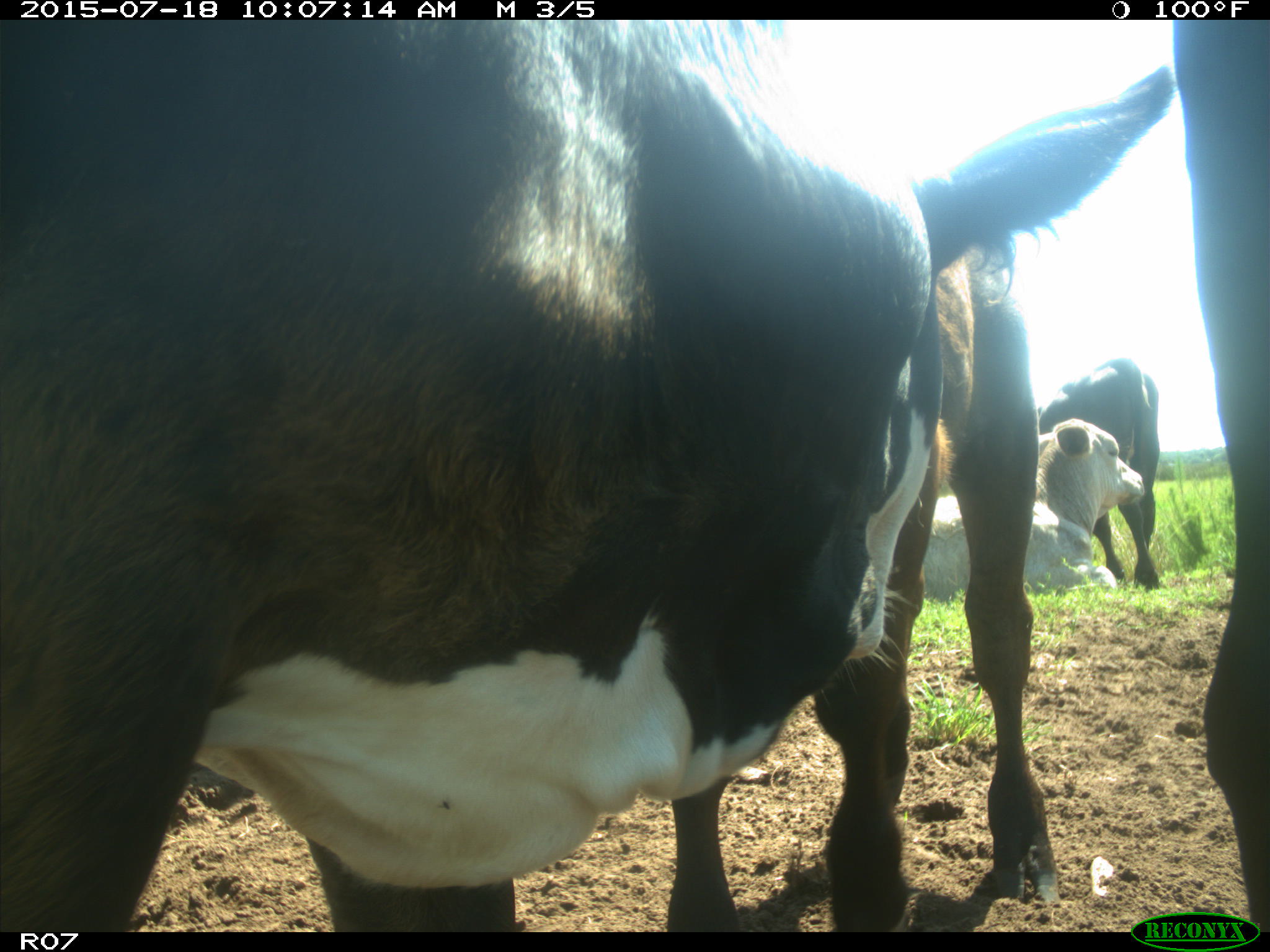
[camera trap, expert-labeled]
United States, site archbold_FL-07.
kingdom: Animalia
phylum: Chordata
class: Mammalia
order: Artiodactyla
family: Bovidae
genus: Bos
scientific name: Bos taurus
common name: domestic cow